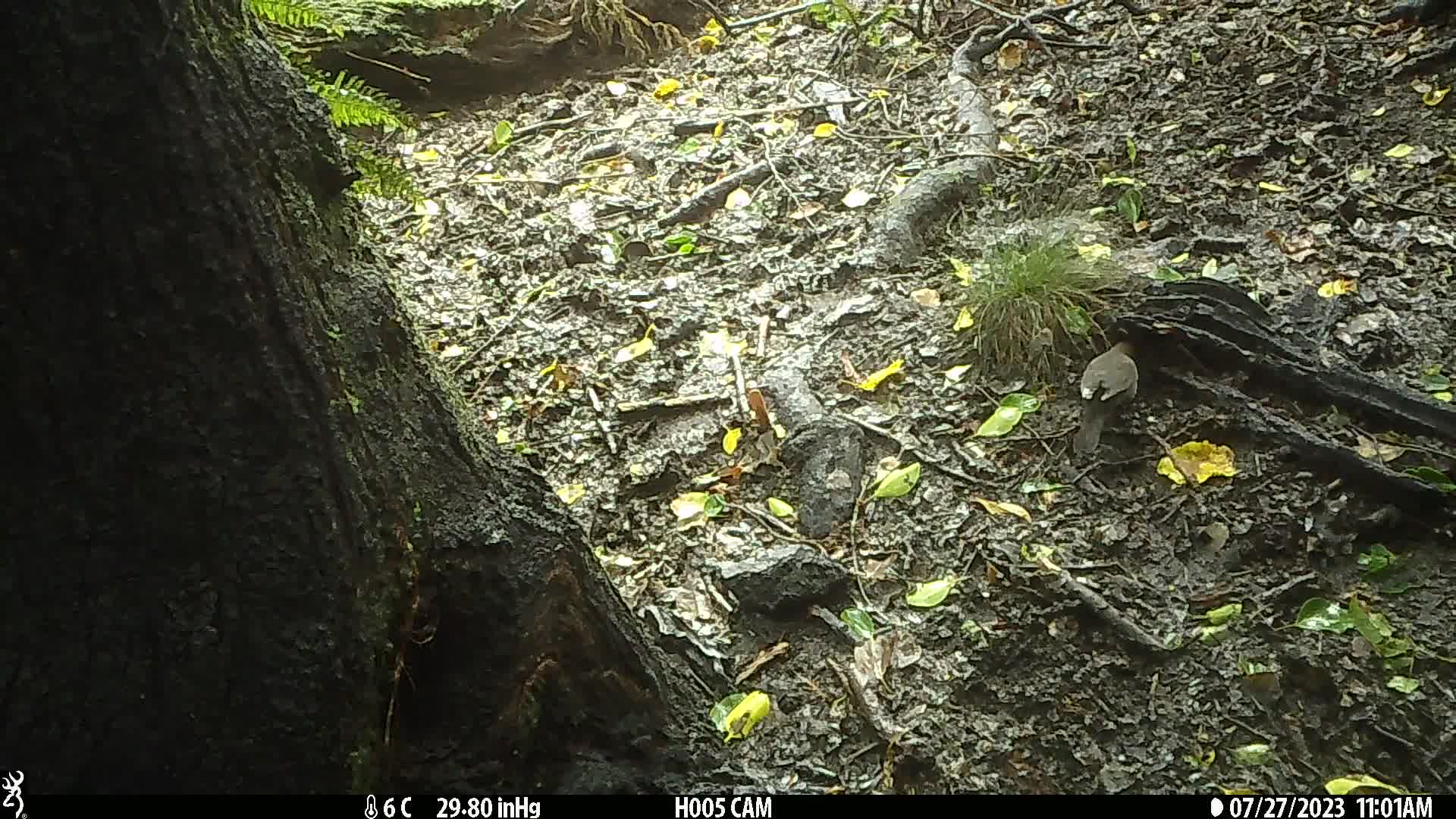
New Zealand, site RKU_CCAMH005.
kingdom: Animalia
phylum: Chordata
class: Aves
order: Passeriformes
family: Turdidae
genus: Turdus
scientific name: Turdus merula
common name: eurasian blackbird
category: blackbird